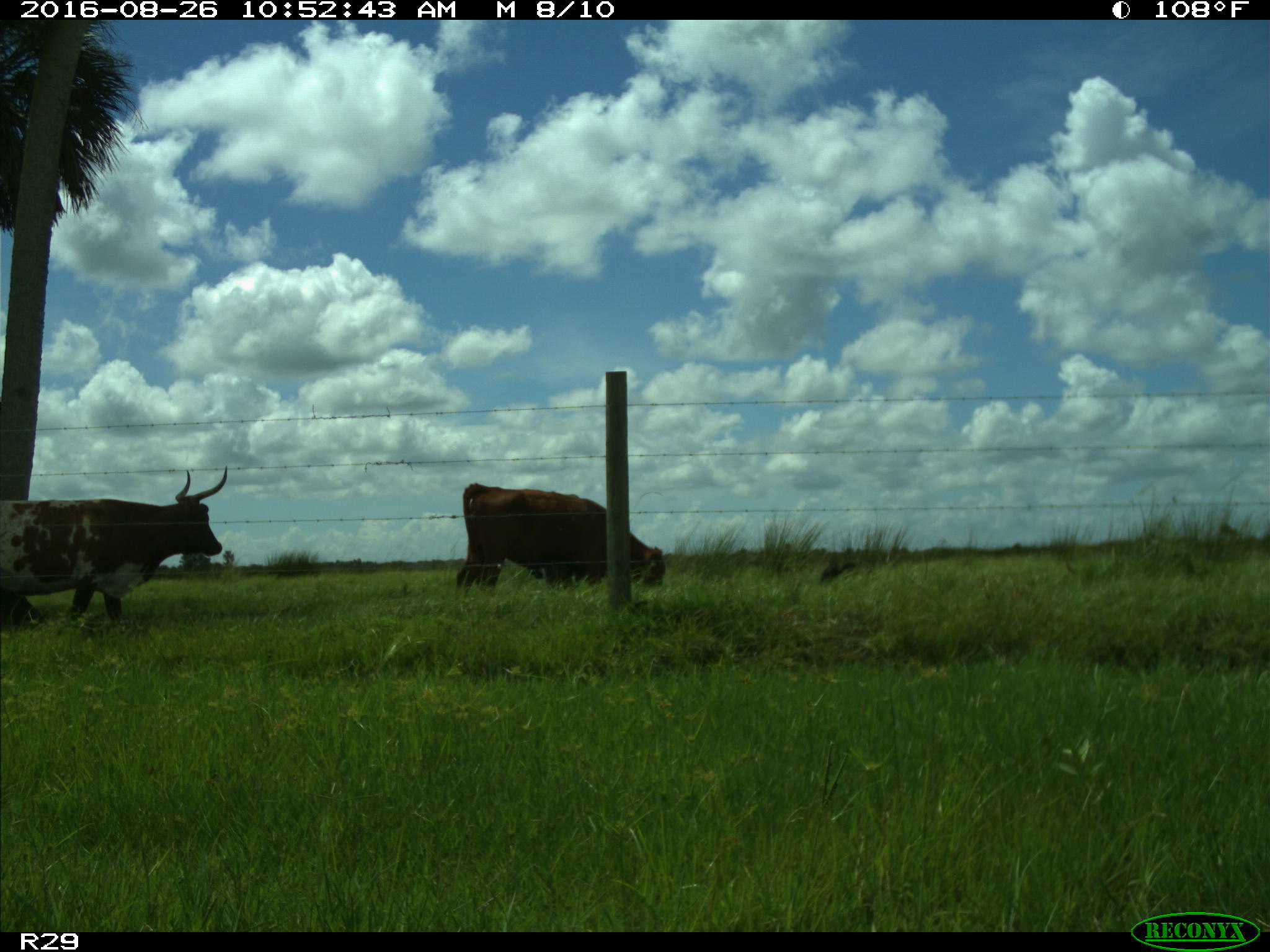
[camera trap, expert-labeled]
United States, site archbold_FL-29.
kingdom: Animalia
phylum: Chordata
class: Mammalia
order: Artiodactyla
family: Bovidae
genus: Bos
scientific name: Bos taurus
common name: domestic cow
Bos taurus (domestic cow).